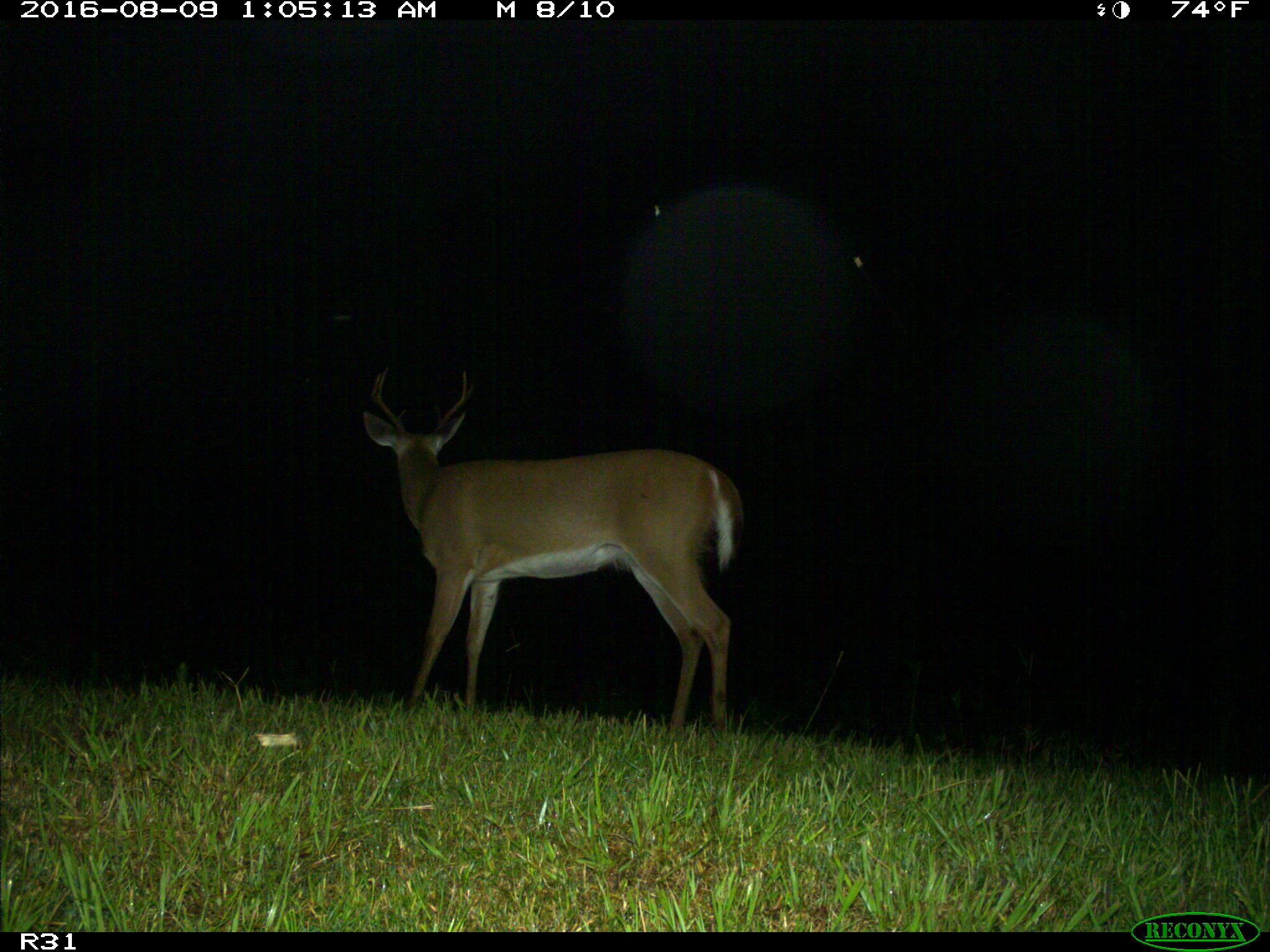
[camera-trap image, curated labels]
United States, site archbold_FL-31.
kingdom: Animalia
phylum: Chordata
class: Mammalia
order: Artiodactyla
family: Cervidae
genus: Odocoileus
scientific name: Odocoileus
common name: deer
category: unidentified deer